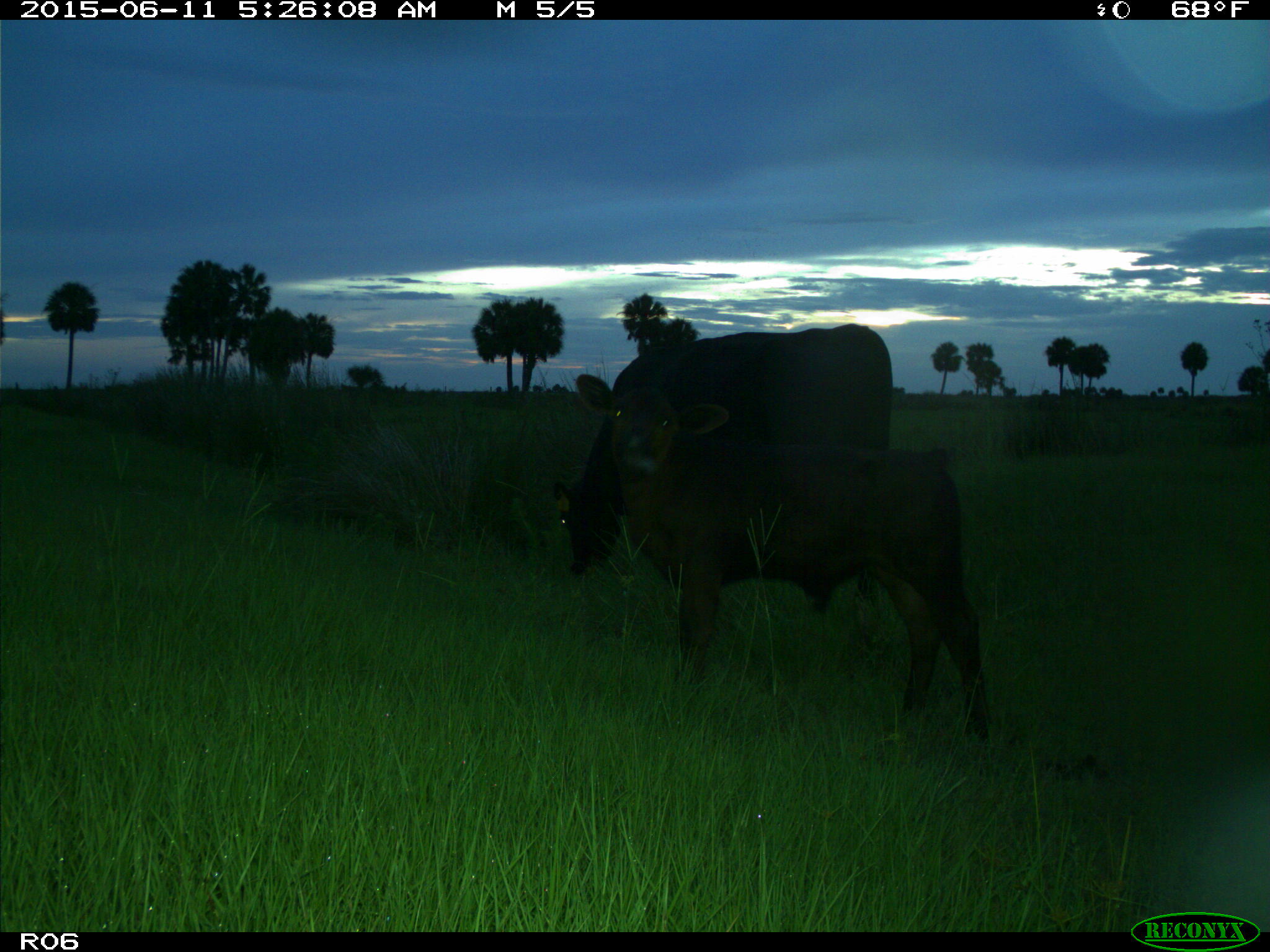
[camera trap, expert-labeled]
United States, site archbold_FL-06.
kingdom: Animalia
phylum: Chordata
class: Mammalia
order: Artiodactyla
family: Bovidae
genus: Bos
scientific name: Bos taurus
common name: domestic cow